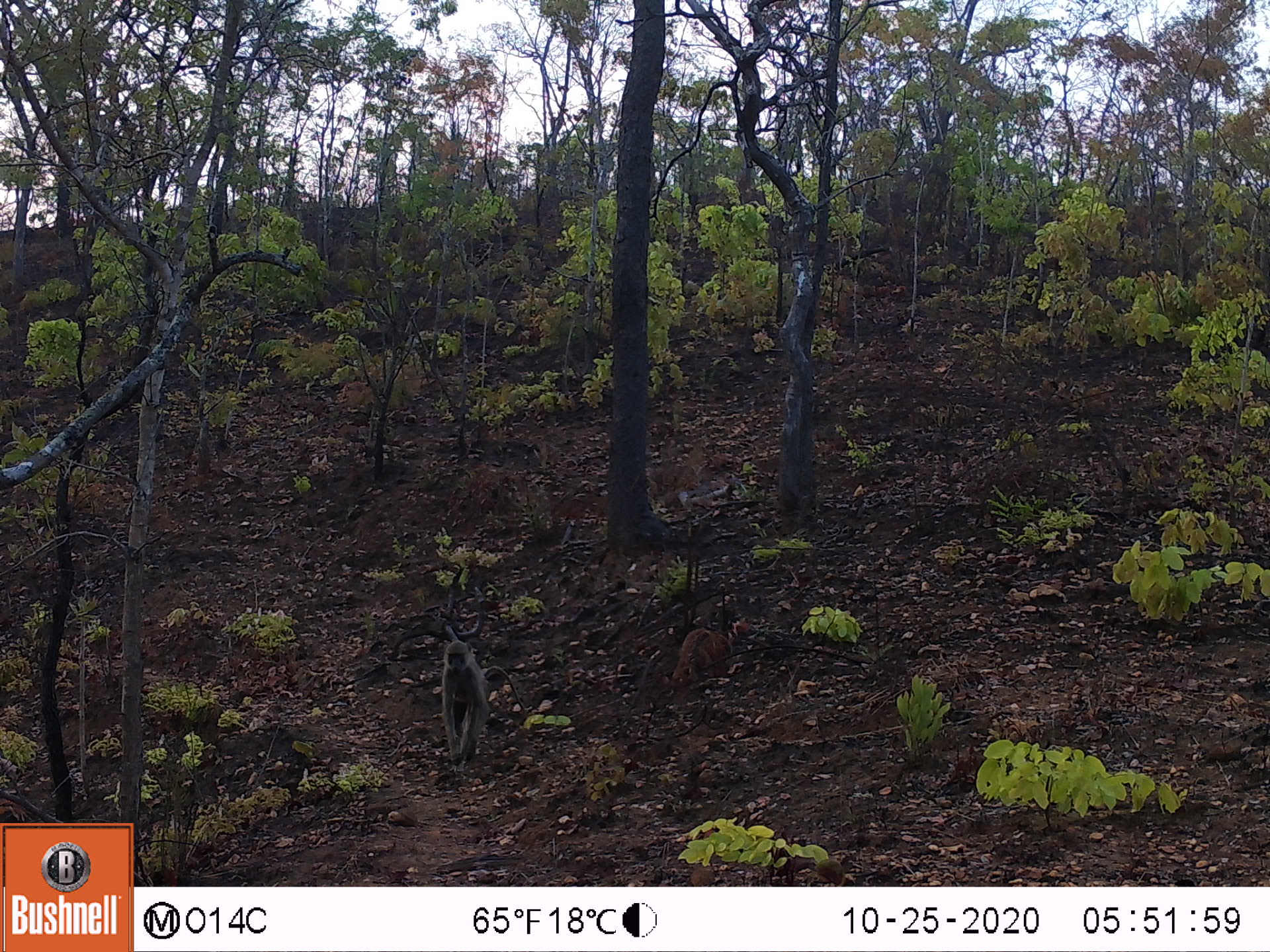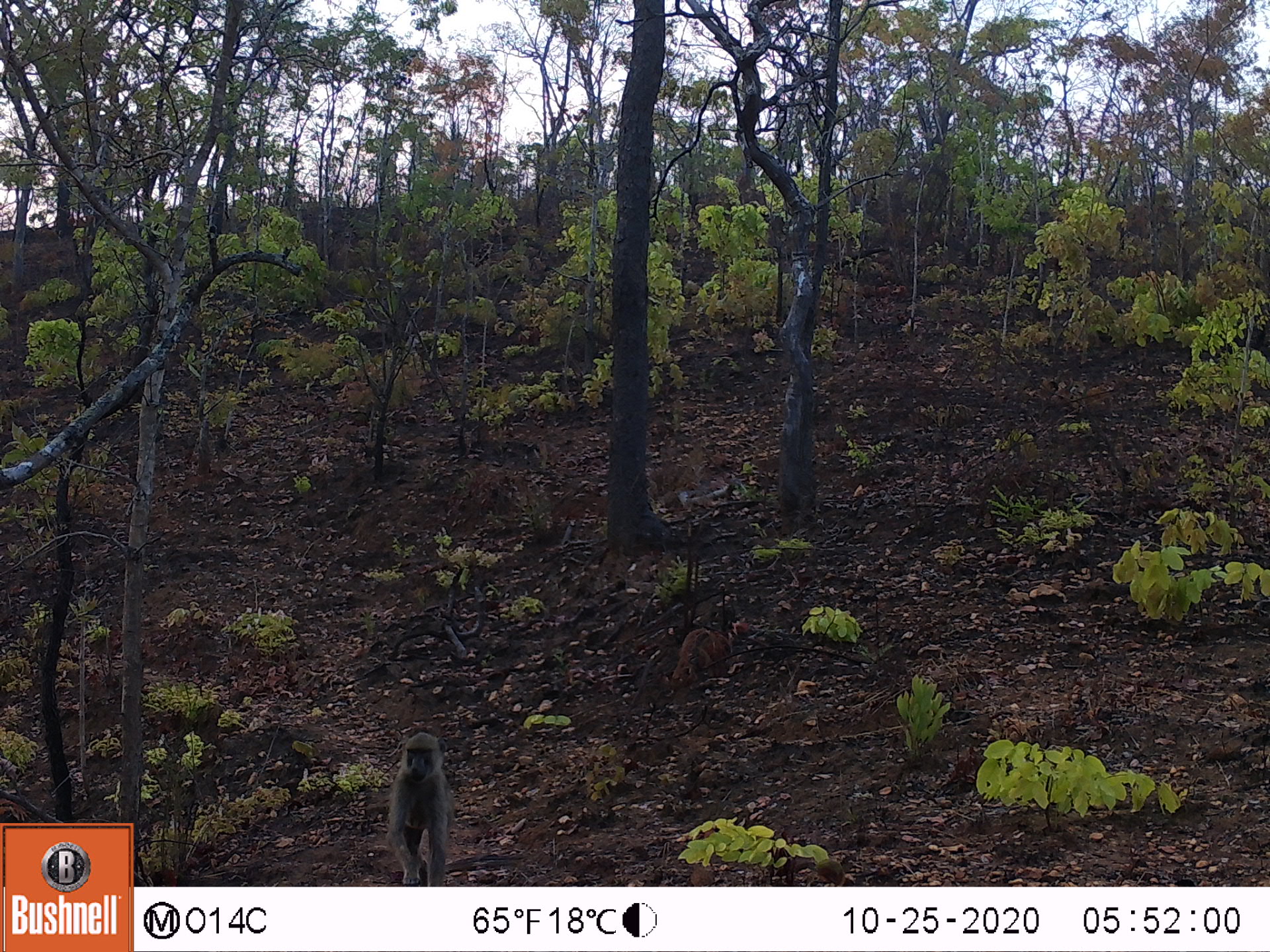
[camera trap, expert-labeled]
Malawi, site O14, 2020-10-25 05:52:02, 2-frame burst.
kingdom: Animalia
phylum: Chordata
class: Mammalia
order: Primates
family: Cercopithecidae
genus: Papio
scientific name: Papio cynocephalus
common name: yellow baboon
Yellow baboon (Papio cynocephalus), count 1.